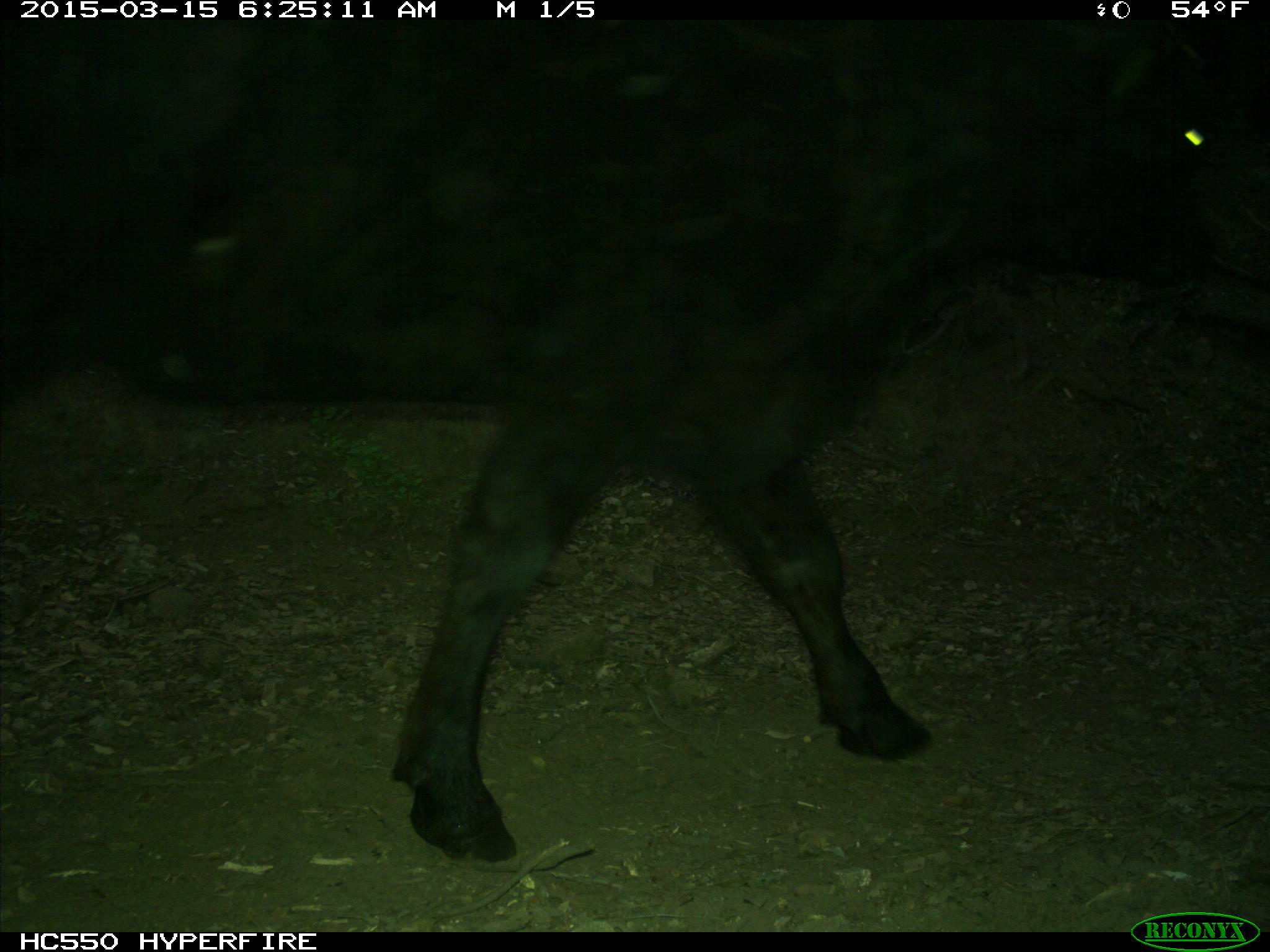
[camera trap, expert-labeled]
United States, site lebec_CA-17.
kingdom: Animalia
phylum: Chordata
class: Mammalia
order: Artiodactyla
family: Bovidae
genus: Bos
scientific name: Bos taurus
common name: domestic cow